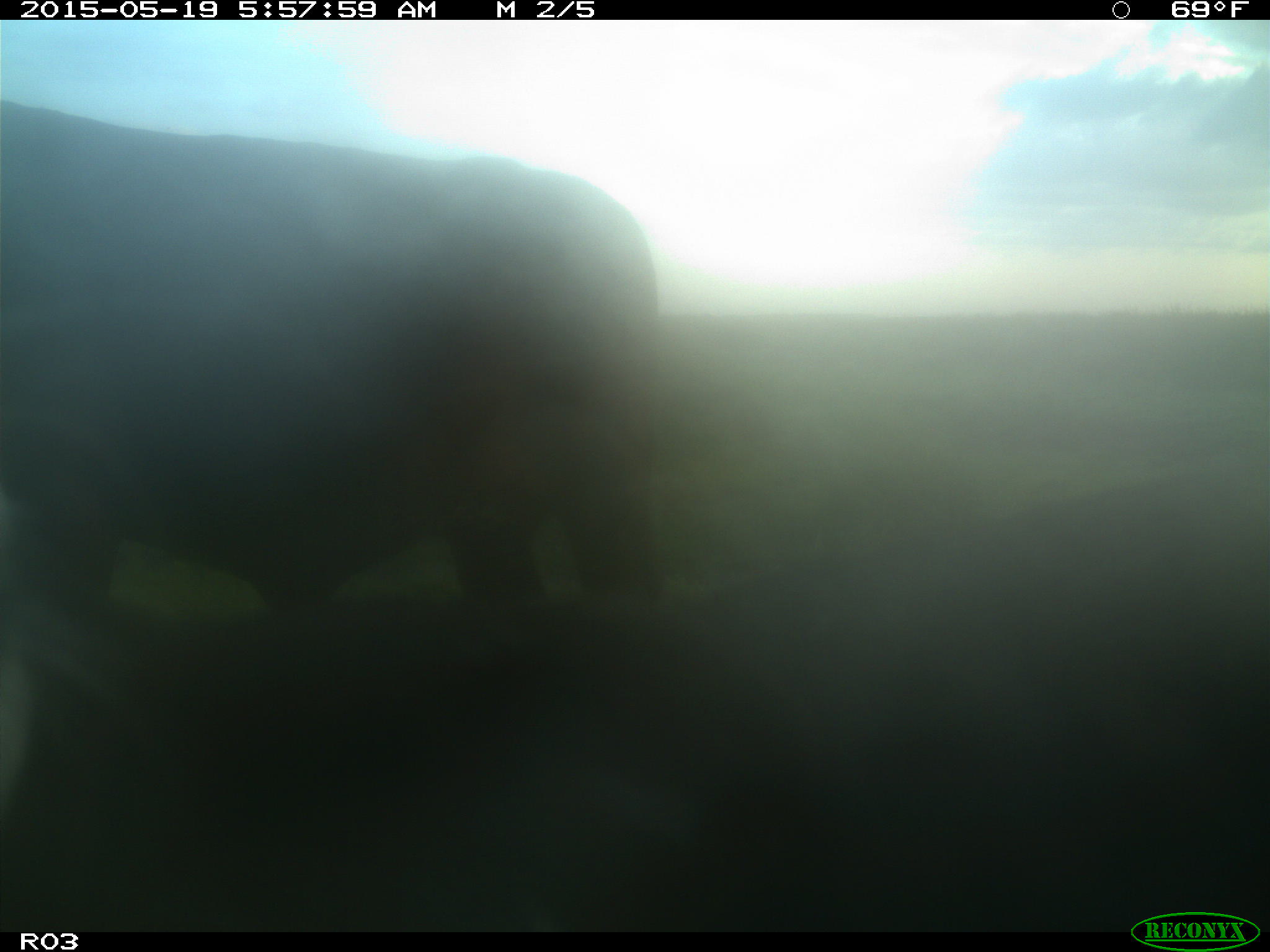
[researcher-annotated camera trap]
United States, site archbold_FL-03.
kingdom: Animalia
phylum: Chordata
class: Mammalia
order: Artiodactyla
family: Bovidae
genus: Bos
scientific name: Bos taurus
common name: domestic cow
Bos taurus (domestic cow).